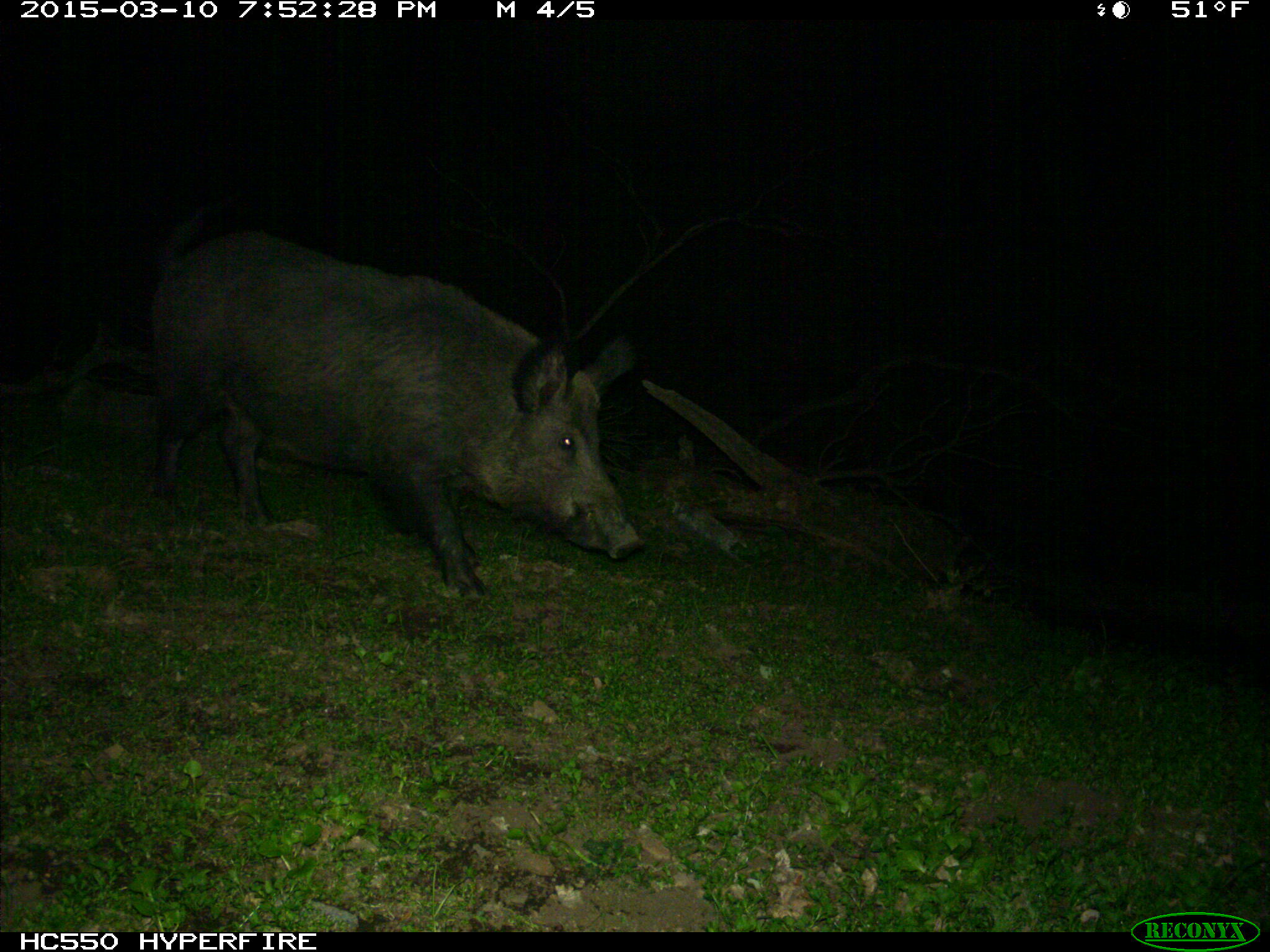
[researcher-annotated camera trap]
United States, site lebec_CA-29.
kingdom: Animalia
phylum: Chordata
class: Mammalia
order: Artiodactyla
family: Suidae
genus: Sus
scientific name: Sus scrofa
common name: wild boar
Sus scrofa (wild boar).